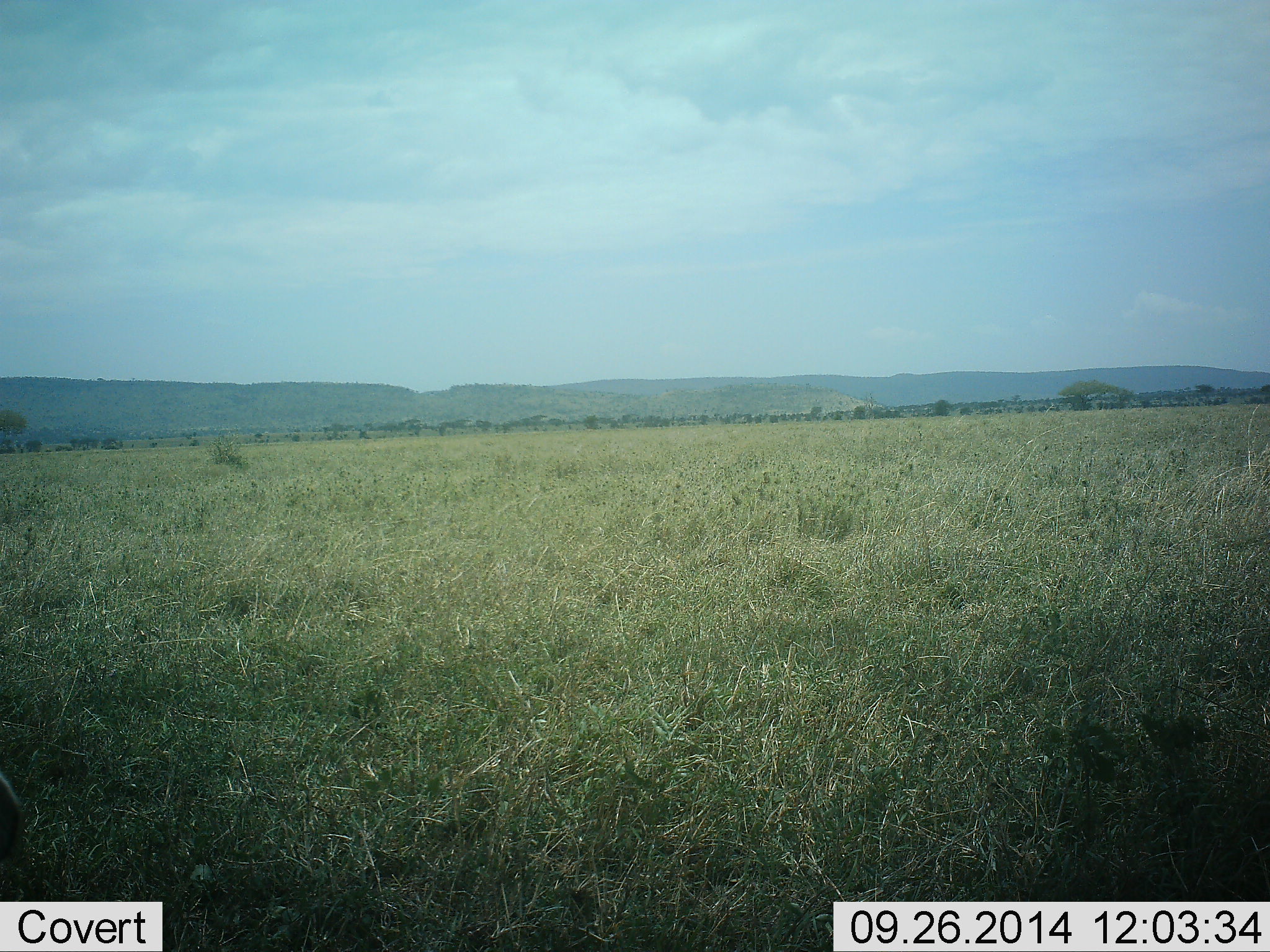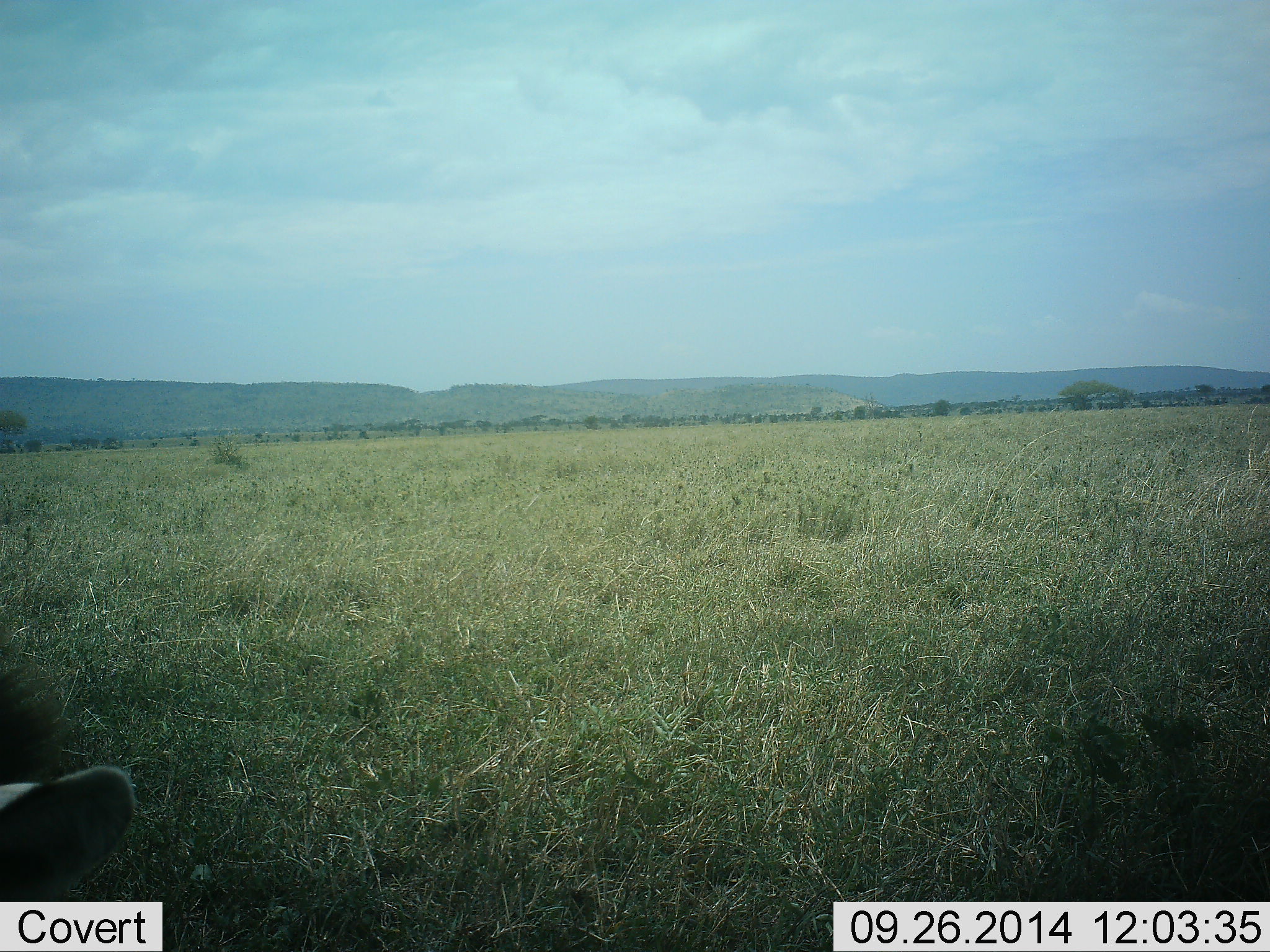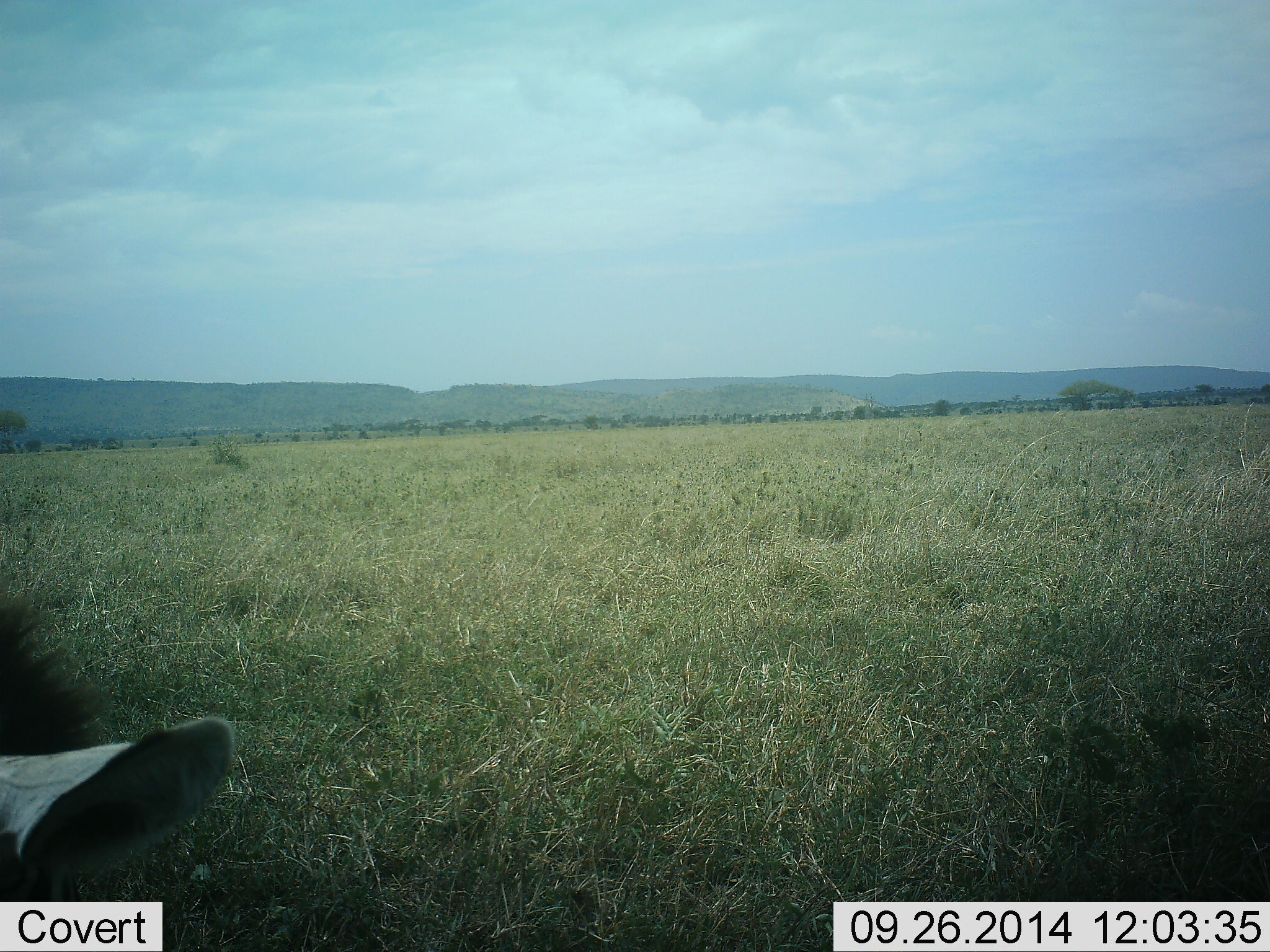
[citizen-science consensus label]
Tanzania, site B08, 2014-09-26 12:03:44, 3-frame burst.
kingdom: Animalia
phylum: Chordata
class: Mammalia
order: Perissodactyla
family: Equidae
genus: Equus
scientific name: Equus quagga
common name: plains zebra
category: zebra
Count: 1.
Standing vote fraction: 56%.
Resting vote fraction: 11%.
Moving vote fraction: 22%.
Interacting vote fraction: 11%.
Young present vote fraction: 0%.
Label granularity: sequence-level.